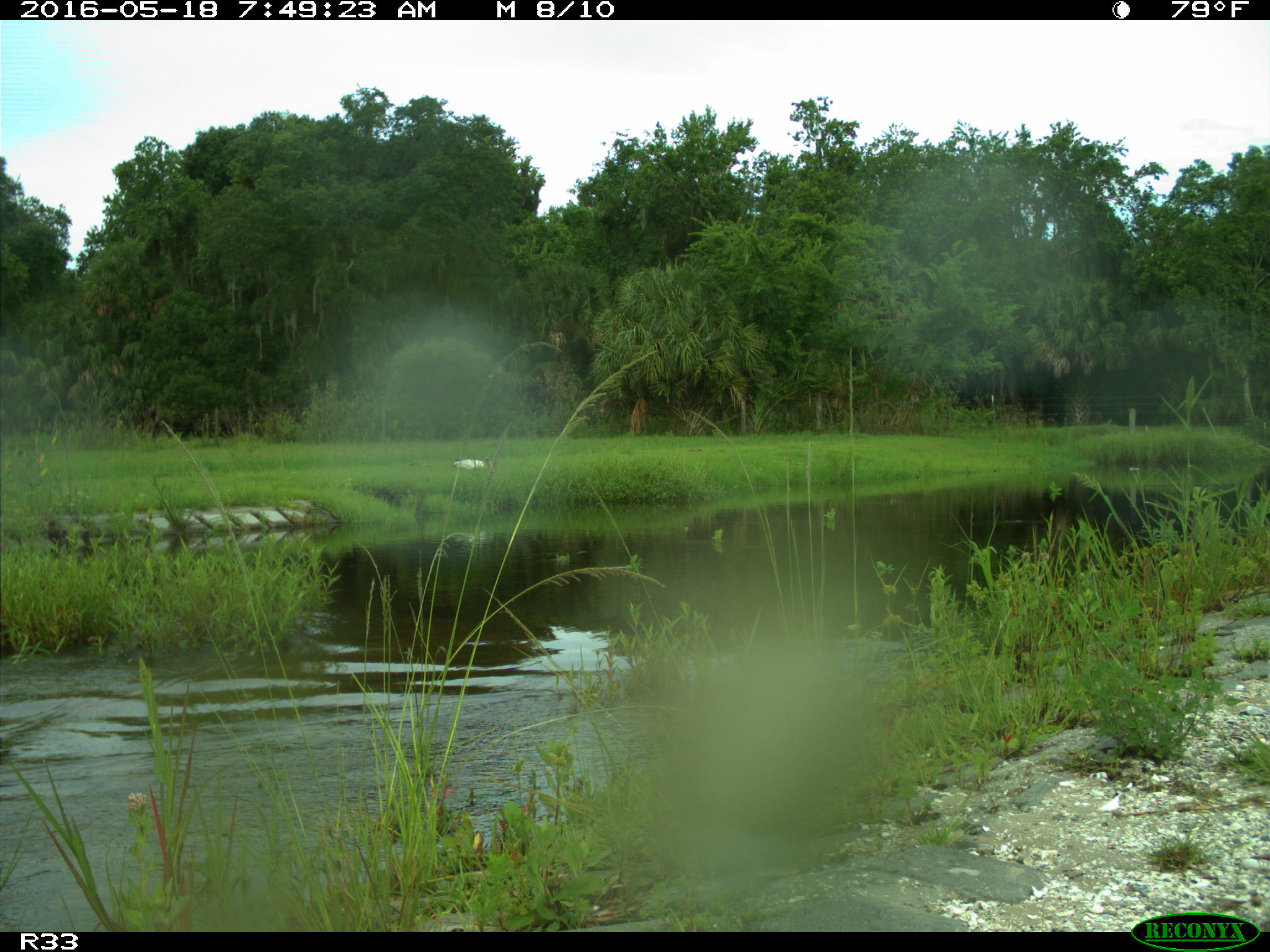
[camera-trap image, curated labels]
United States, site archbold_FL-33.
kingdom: Animalia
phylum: Chordata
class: Aves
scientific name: Aves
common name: birds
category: unidentified bird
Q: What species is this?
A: Unidentified bird (birds) (Aves).